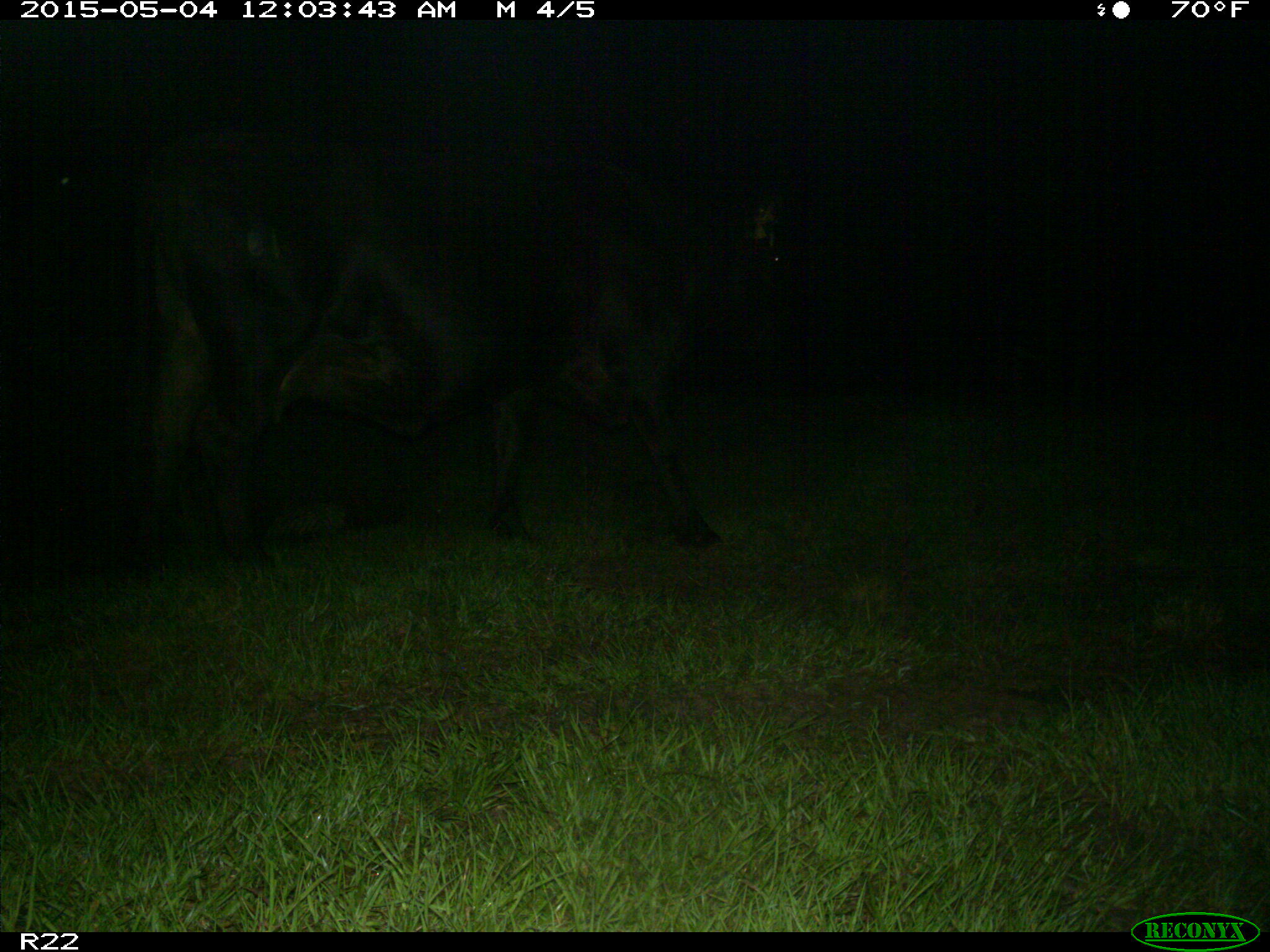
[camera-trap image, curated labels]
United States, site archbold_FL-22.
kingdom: Animalia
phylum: Chordata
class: Mammalia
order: Artiodactyla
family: Bovidae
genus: Bos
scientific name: Bos taurus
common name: domestic cow